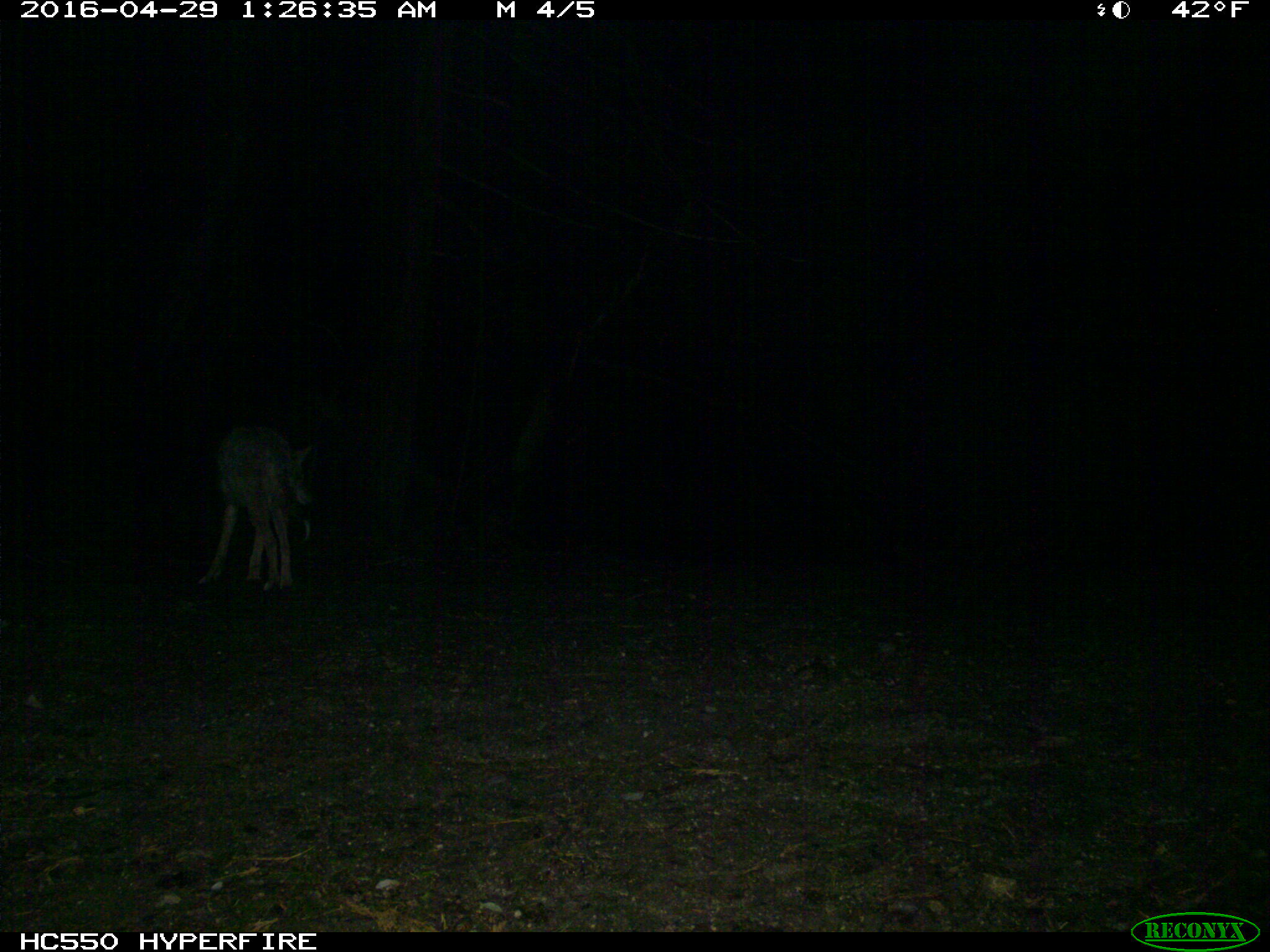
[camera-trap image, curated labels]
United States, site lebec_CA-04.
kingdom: Animalia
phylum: Chordata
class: Mammalia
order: Carnivora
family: Canidae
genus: Canis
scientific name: Canis latrans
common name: coyote